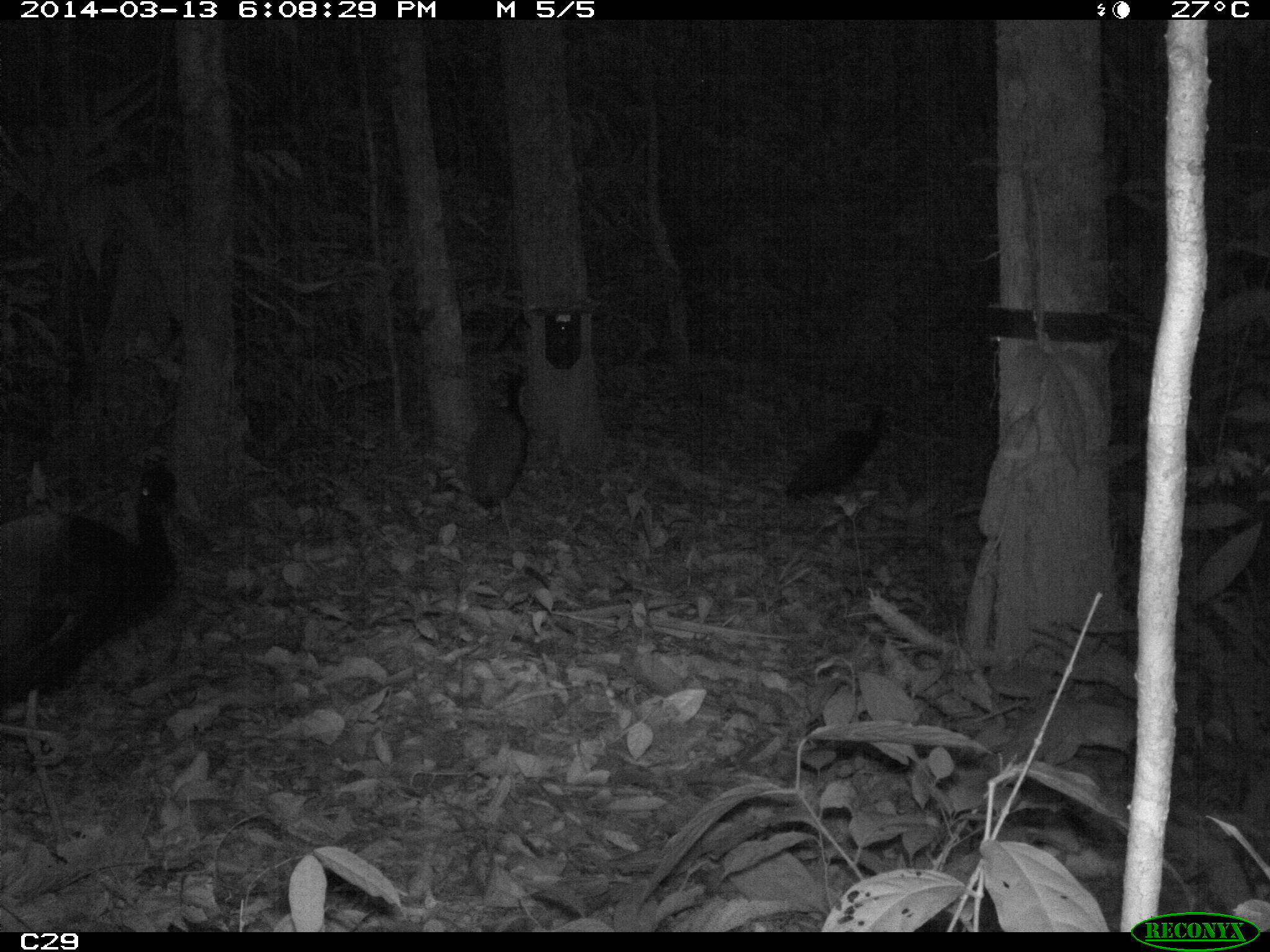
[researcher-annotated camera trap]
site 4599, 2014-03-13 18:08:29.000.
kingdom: Animalia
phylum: Chordata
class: Aves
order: Gruiformes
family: Psophiidae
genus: Psophia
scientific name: Psophia crepitans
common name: gray-winged trumpeter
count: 5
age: adult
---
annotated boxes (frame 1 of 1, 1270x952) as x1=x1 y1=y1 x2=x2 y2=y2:
psophia crepitans: x1=1 y1=461 x2=181 y2=857; x1=787 y1=399 x2=895 y2=525; x1=460 y1=365 x2=530 y2=552